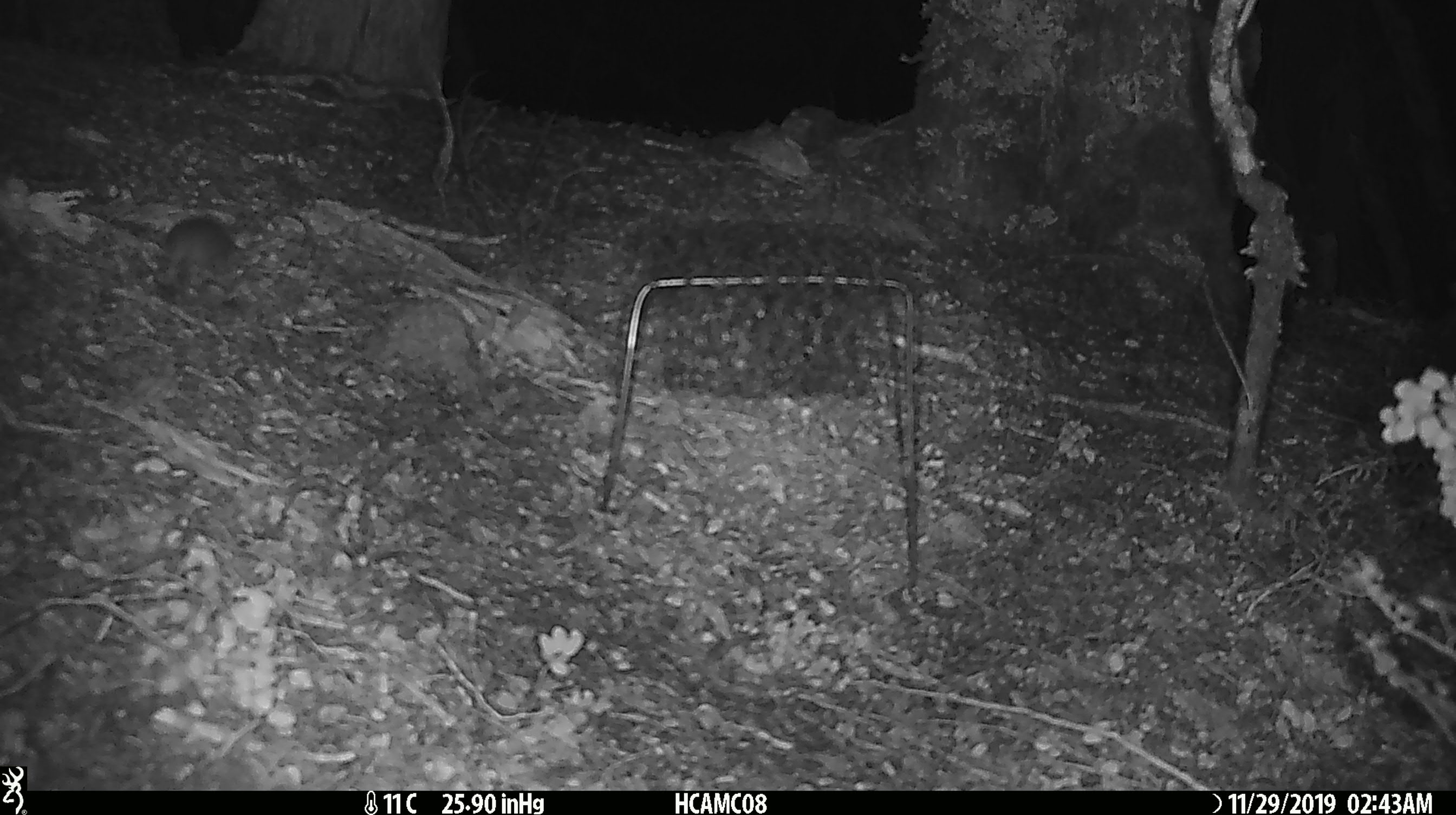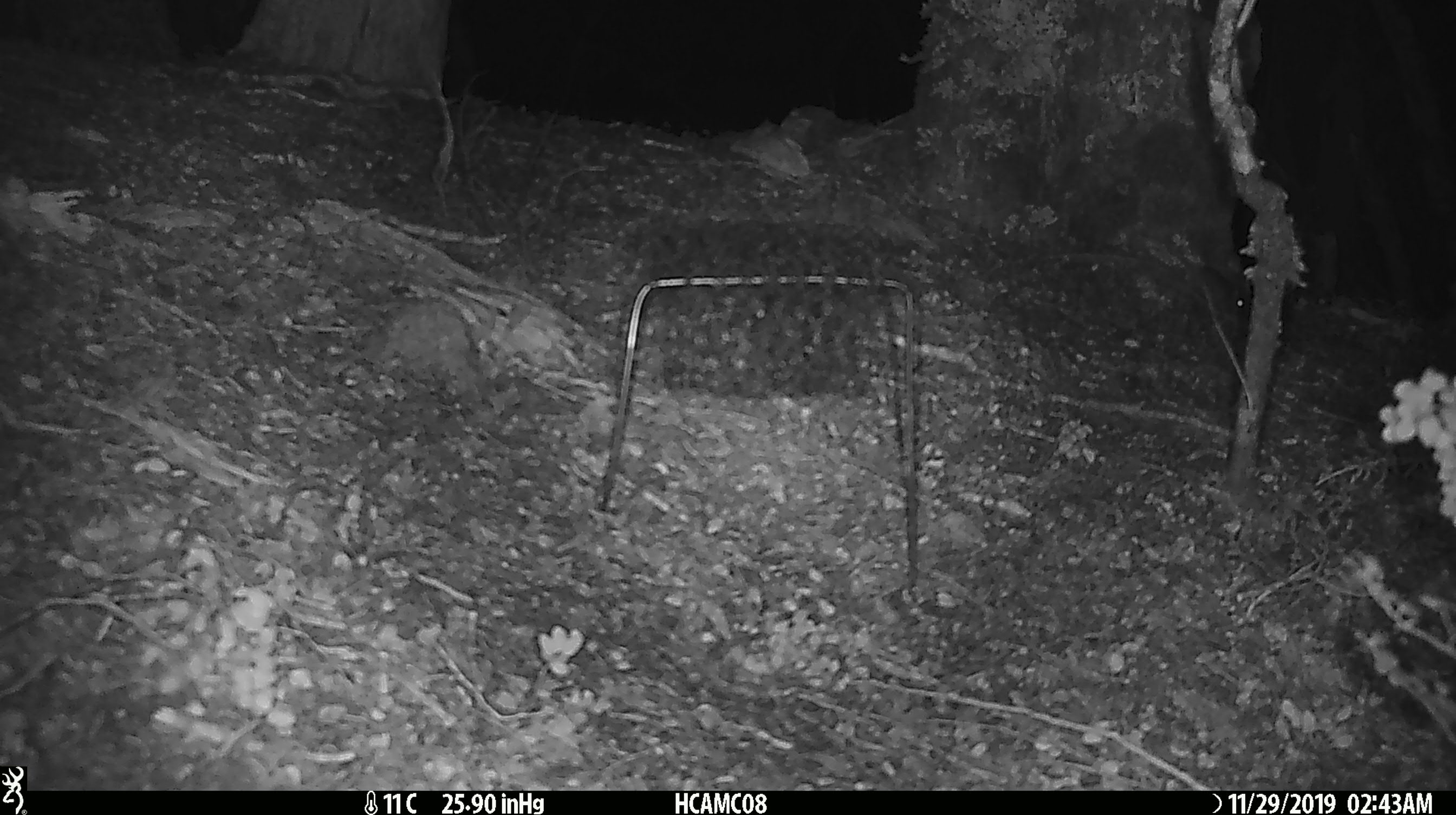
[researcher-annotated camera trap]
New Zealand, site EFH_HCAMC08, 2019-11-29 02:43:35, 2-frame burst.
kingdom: Animalia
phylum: Chordata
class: Mammalia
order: Rodentia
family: Muridae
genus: Mus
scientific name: Mus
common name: mouse